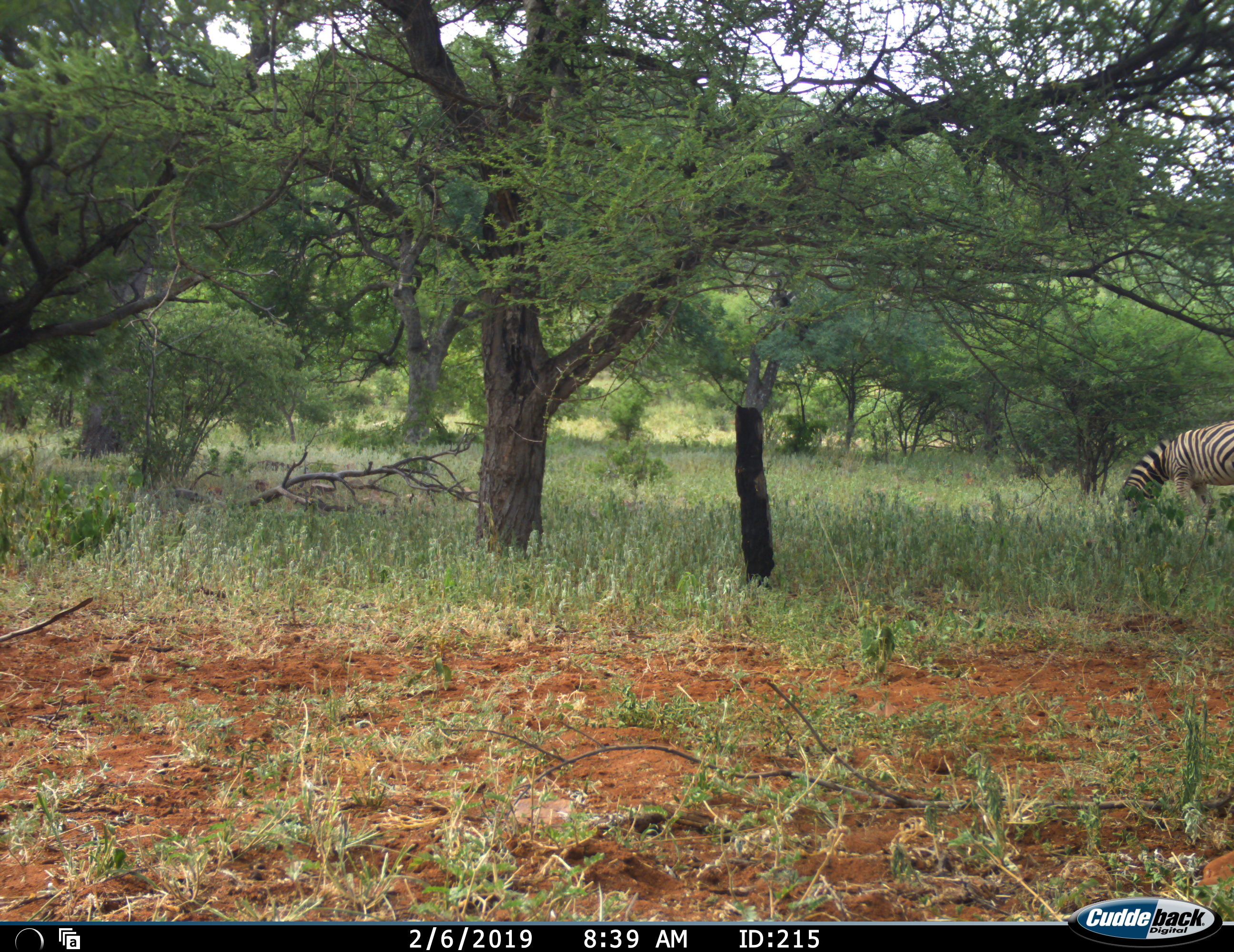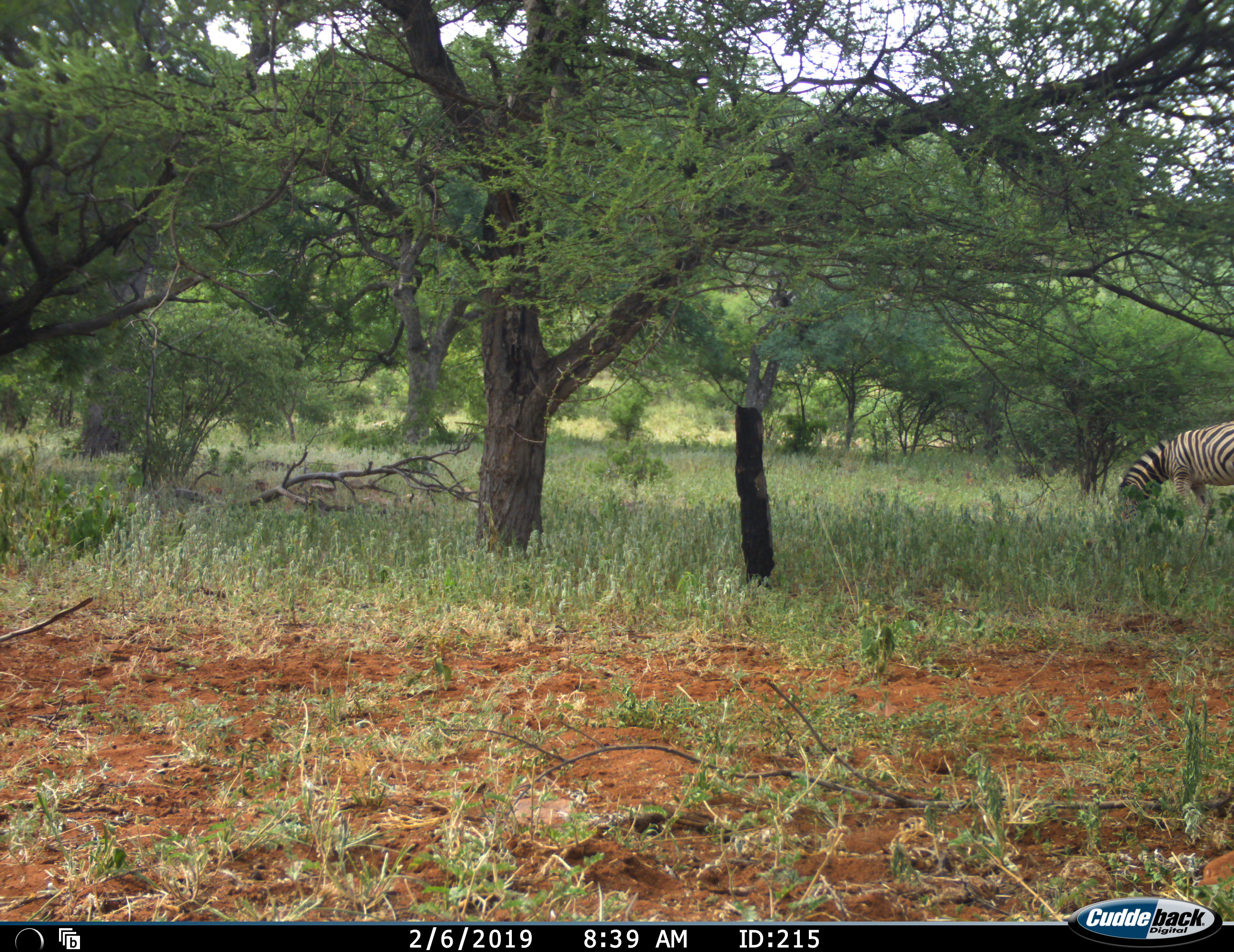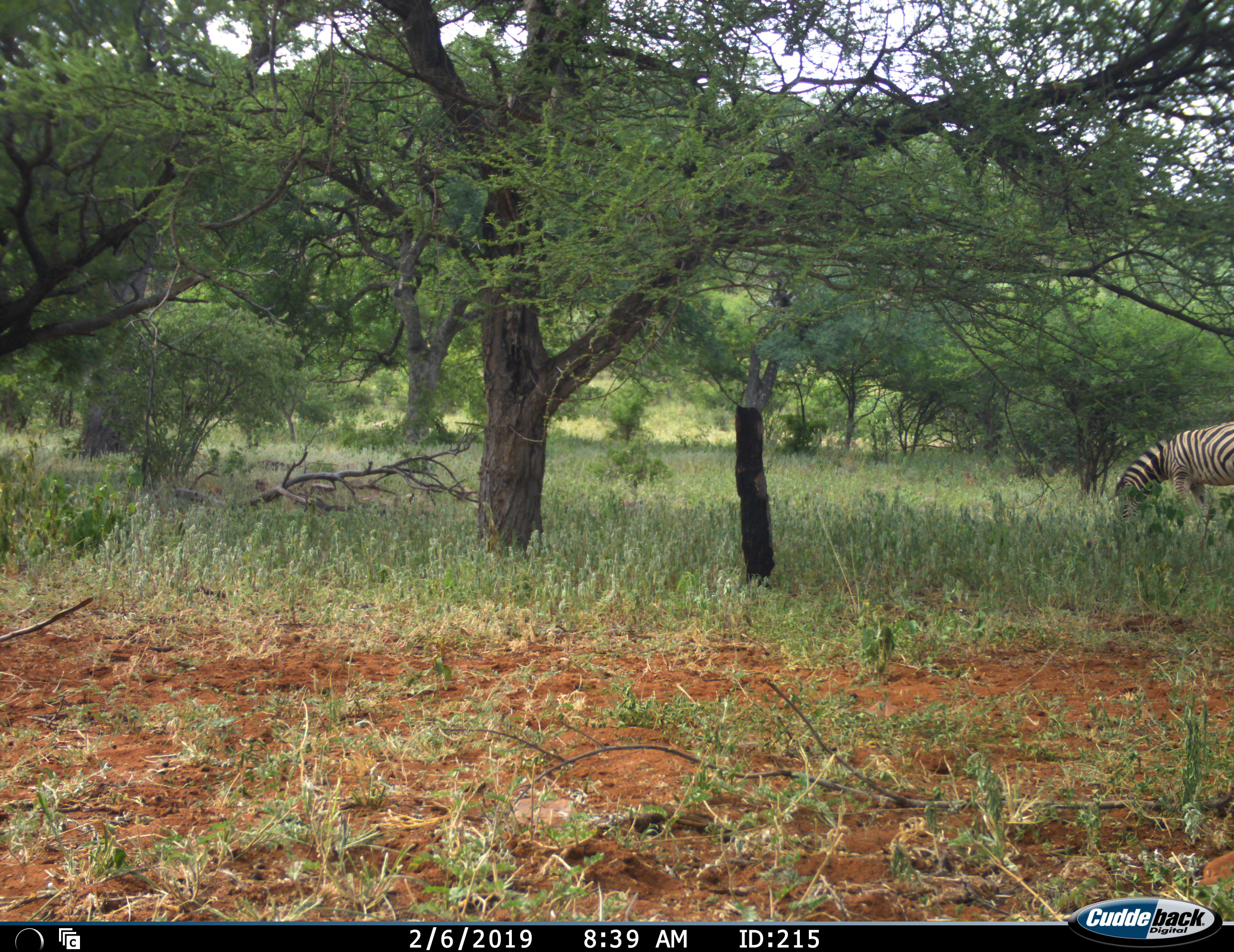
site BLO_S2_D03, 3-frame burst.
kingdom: Animalia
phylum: Chordata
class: Mammalia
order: Perissodactyla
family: Equidae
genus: Equus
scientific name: Equus quagga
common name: plains zebra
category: zebraplains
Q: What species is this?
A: Zebraplains (plains zebra) (Equus quagga).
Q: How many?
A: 1.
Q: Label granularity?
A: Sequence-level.